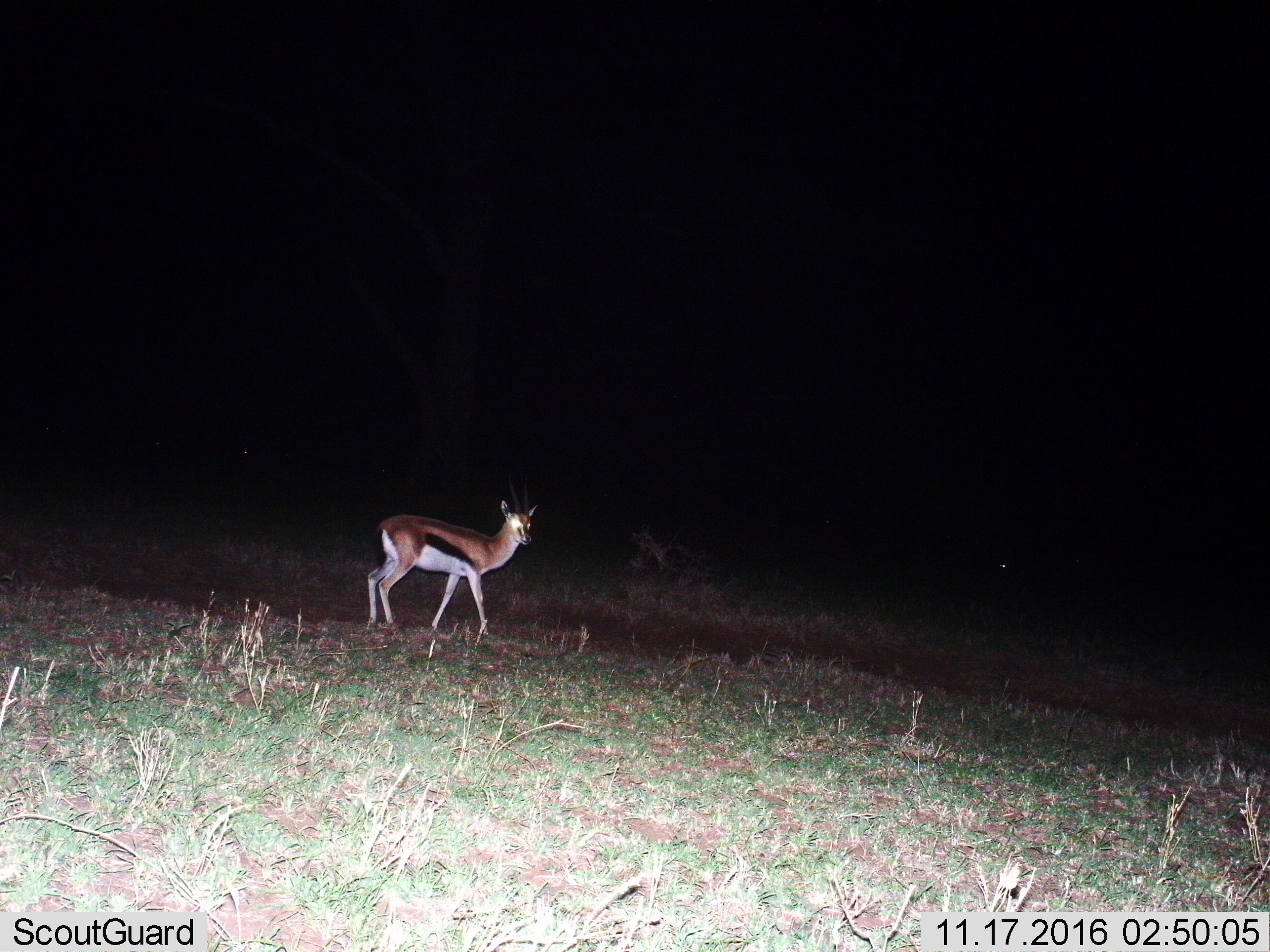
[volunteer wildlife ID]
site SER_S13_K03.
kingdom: Animalia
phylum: Chordata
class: Mammalia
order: Artiodactyla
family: Bovidae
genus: Eudorcas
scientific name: Eudorcas thomsonii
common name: thomson's gazelle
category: gazellethomsons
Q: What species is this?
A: Gazellethomsons (thomson's gazelle) (Eudorcas thomsonii).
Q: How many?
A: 1.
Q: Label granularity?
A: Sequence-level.